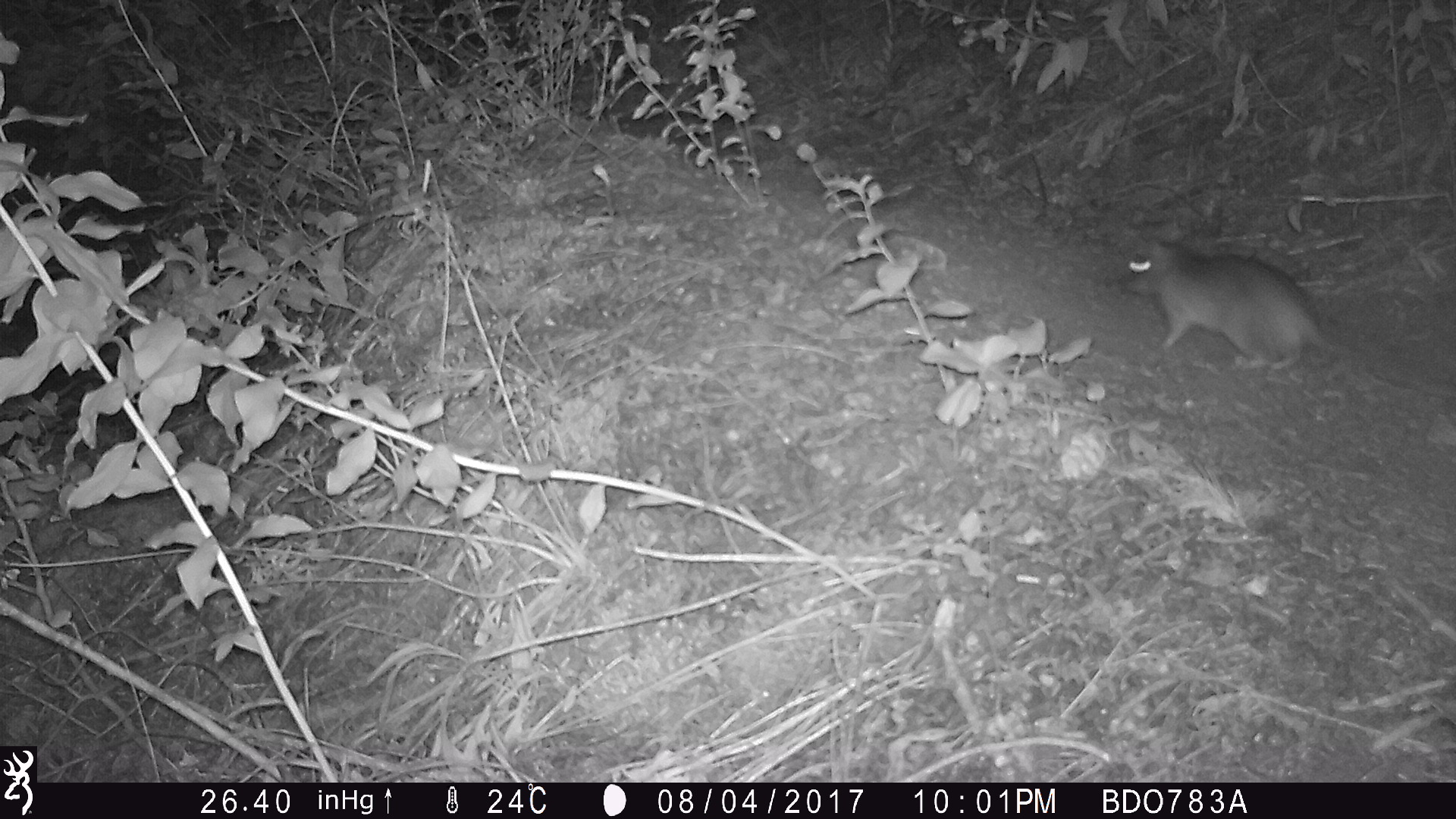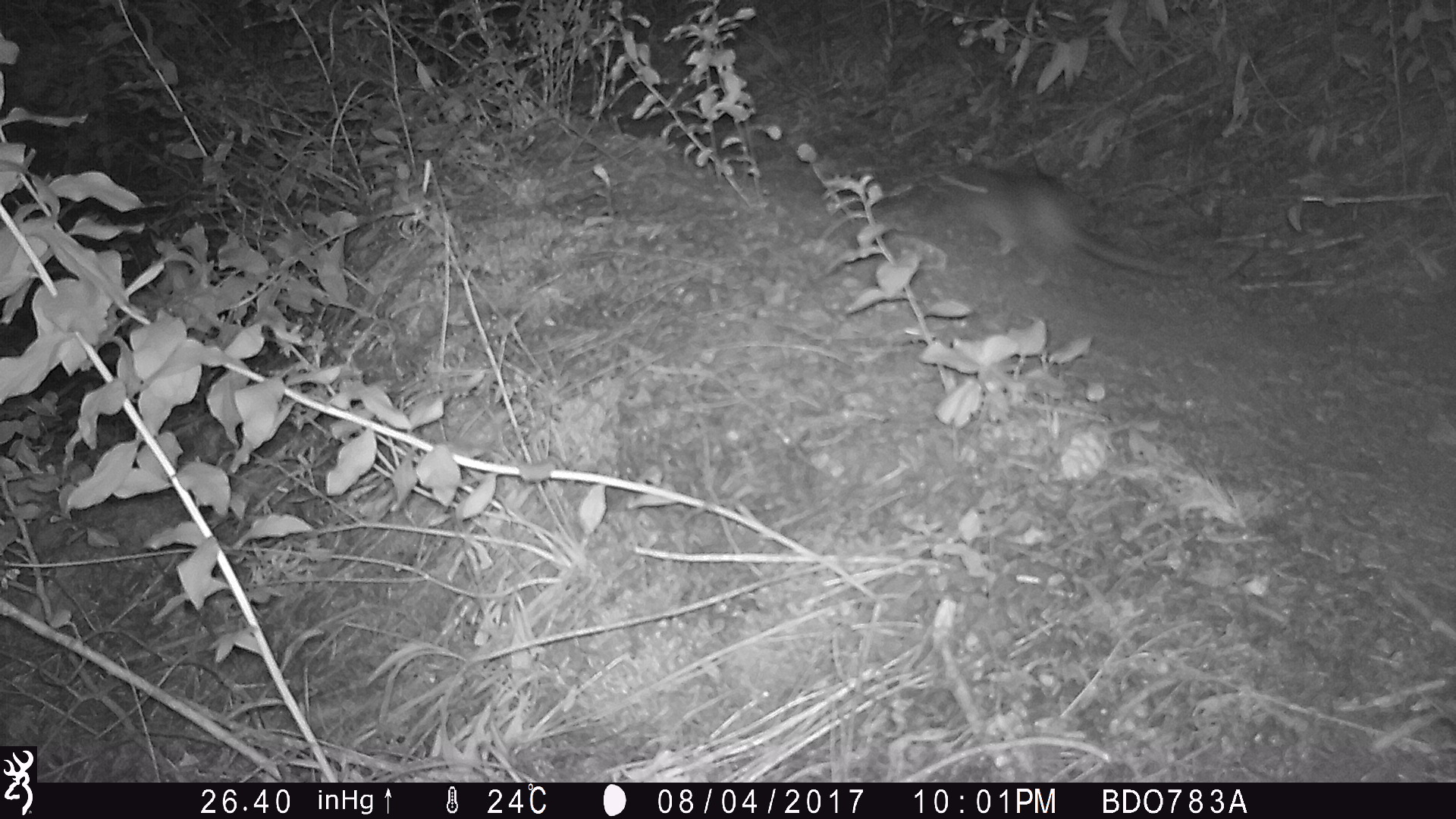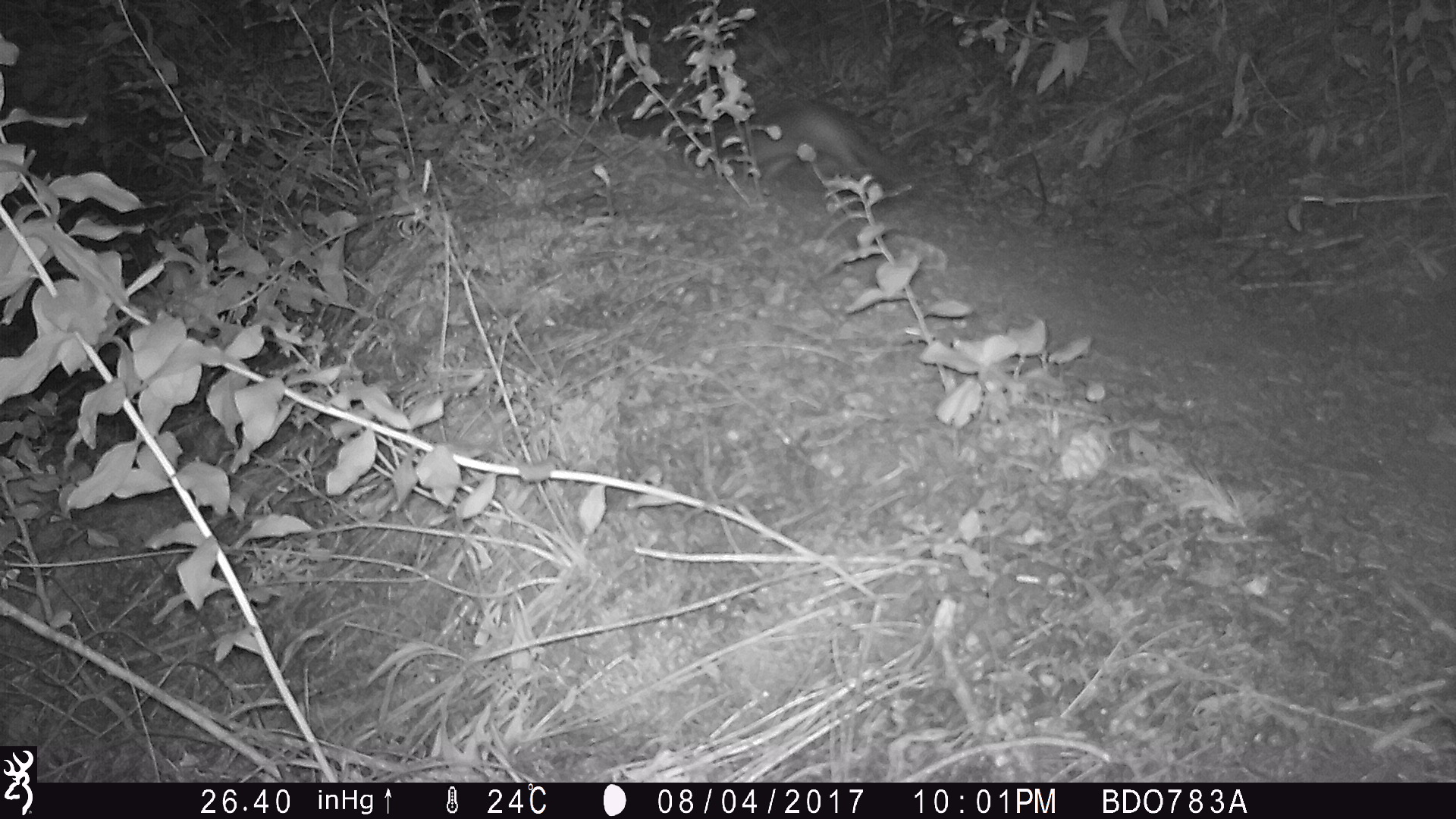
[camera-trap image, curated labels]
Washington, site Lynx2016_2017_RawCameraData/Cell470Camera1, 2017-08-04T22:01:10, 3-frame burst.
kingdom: Animalia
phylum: Chordata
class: Mammalia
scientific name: Mammalia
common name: small mammal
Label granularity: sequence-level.